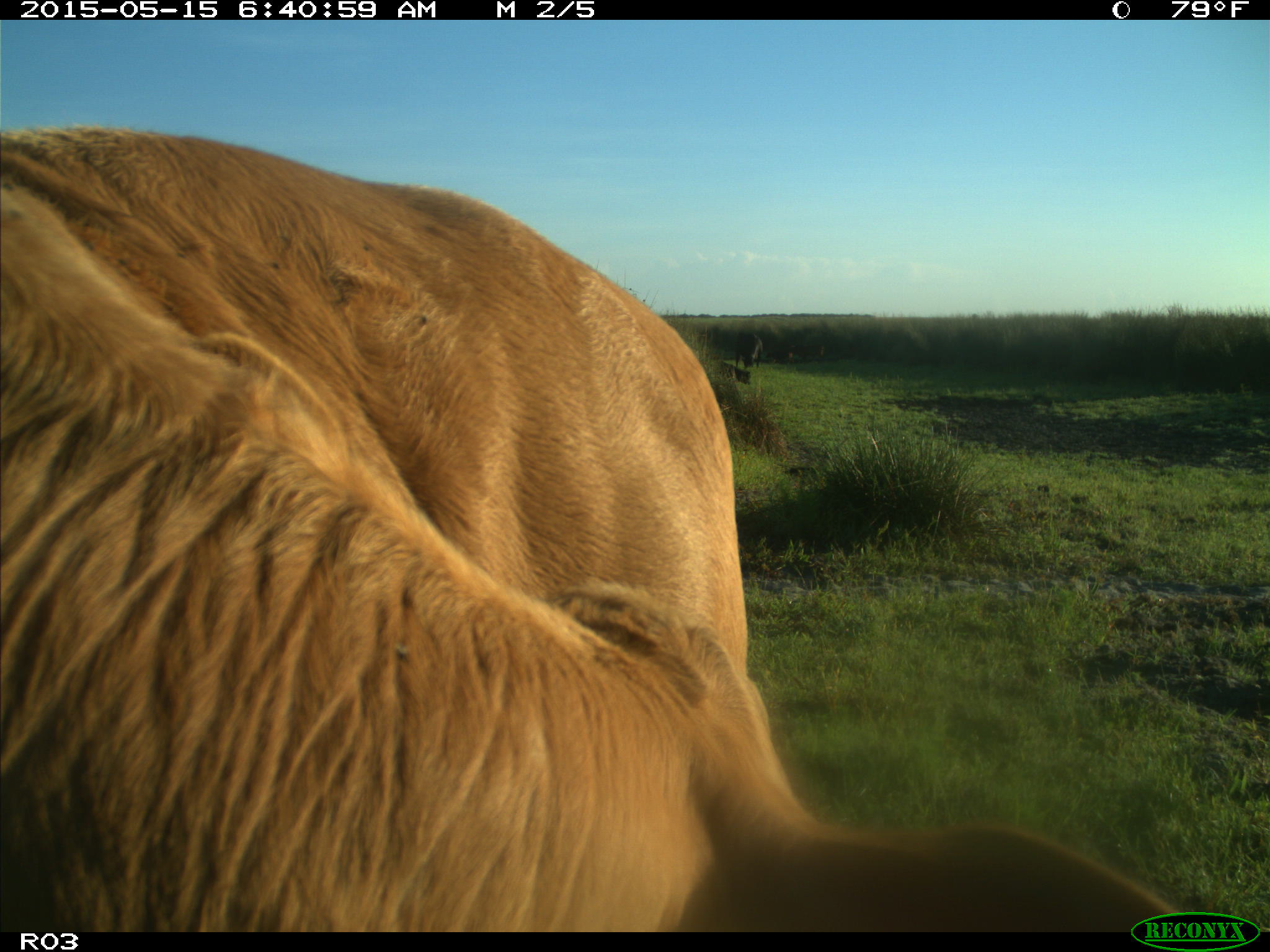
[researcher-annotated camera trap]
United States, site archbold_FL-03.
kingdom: Animalia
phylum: Chordata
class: Mammalia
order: Artiodactyla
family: Bovidae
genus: Bos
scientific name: Bos taurus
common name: domestic cow